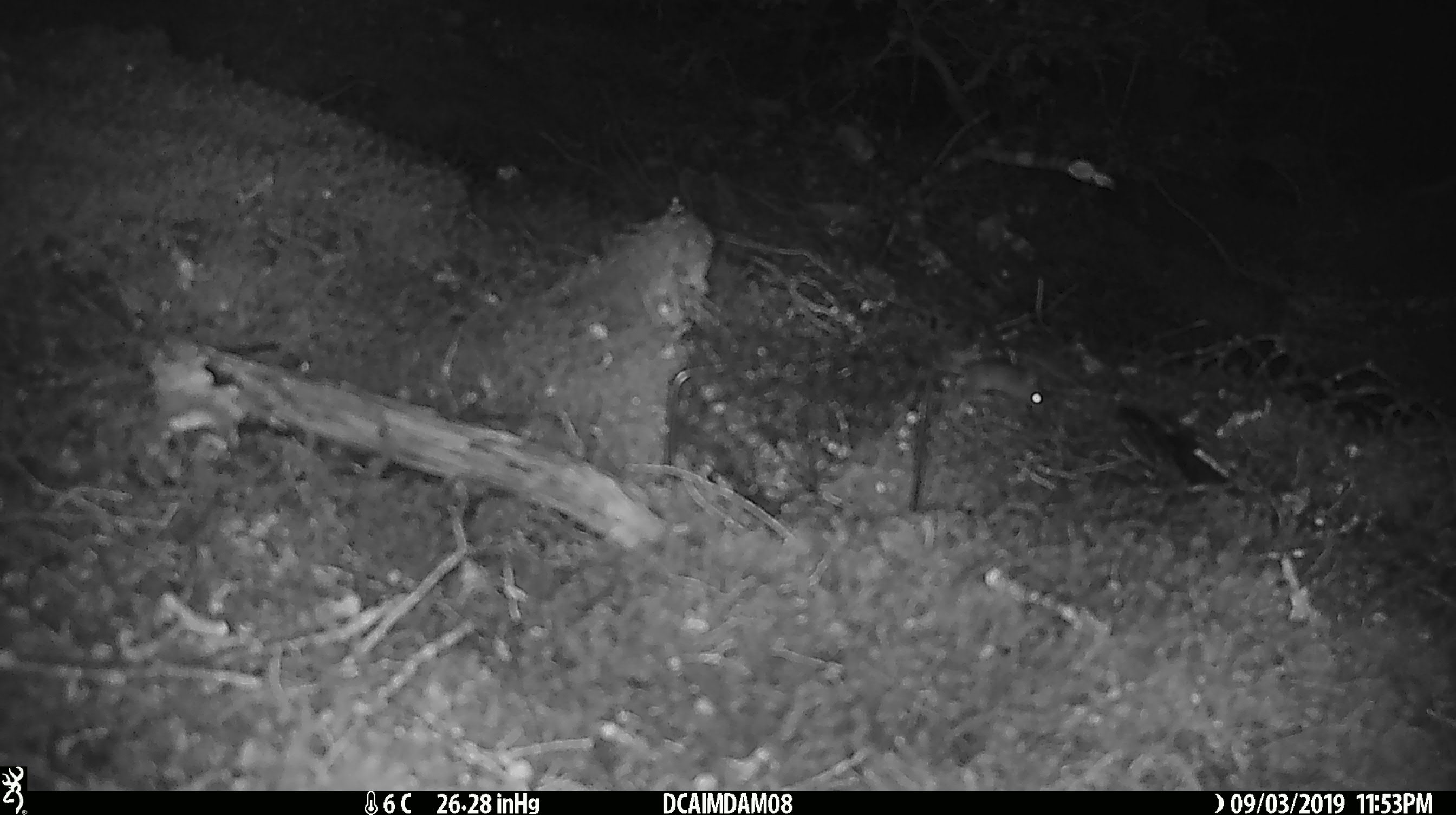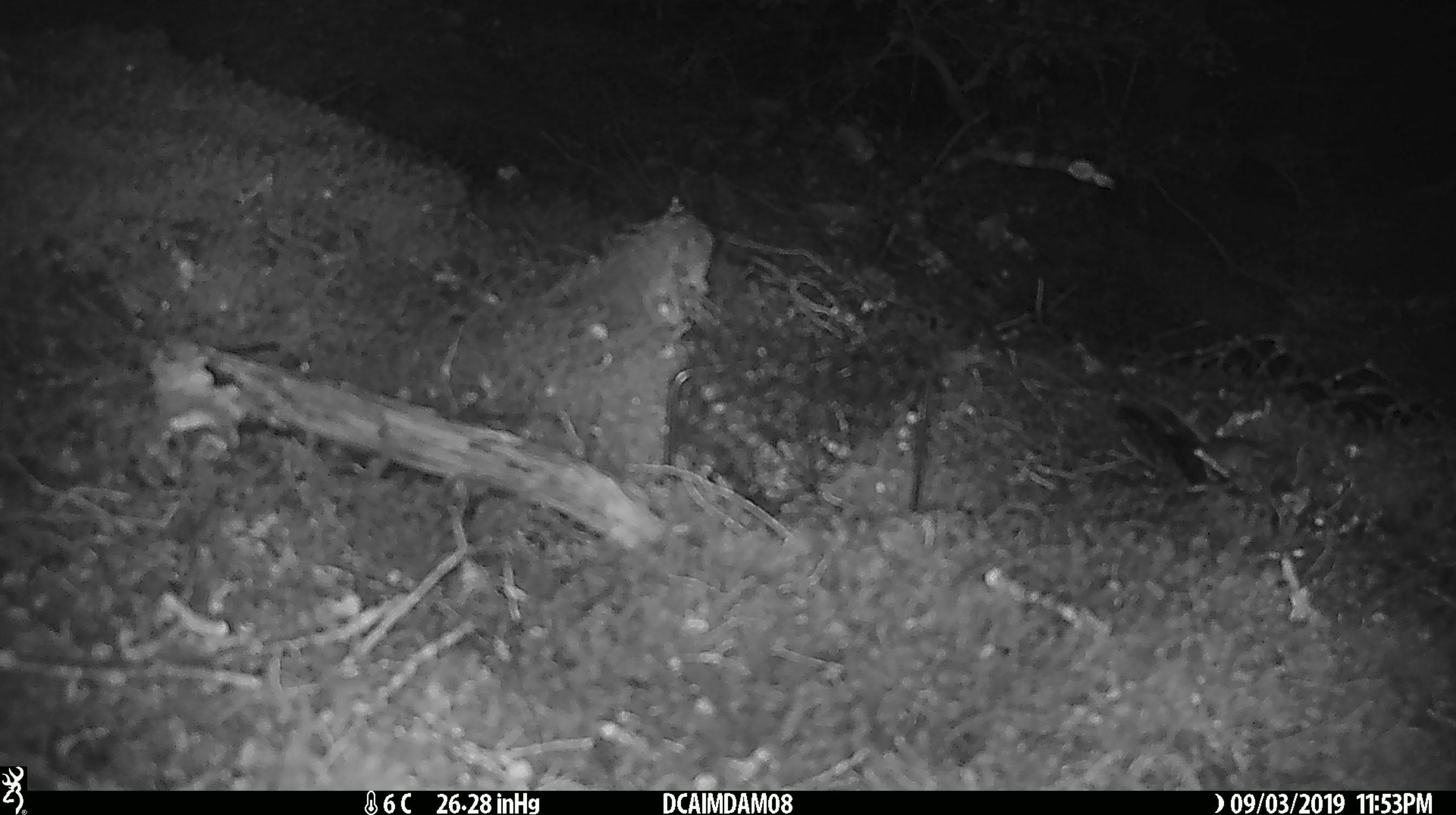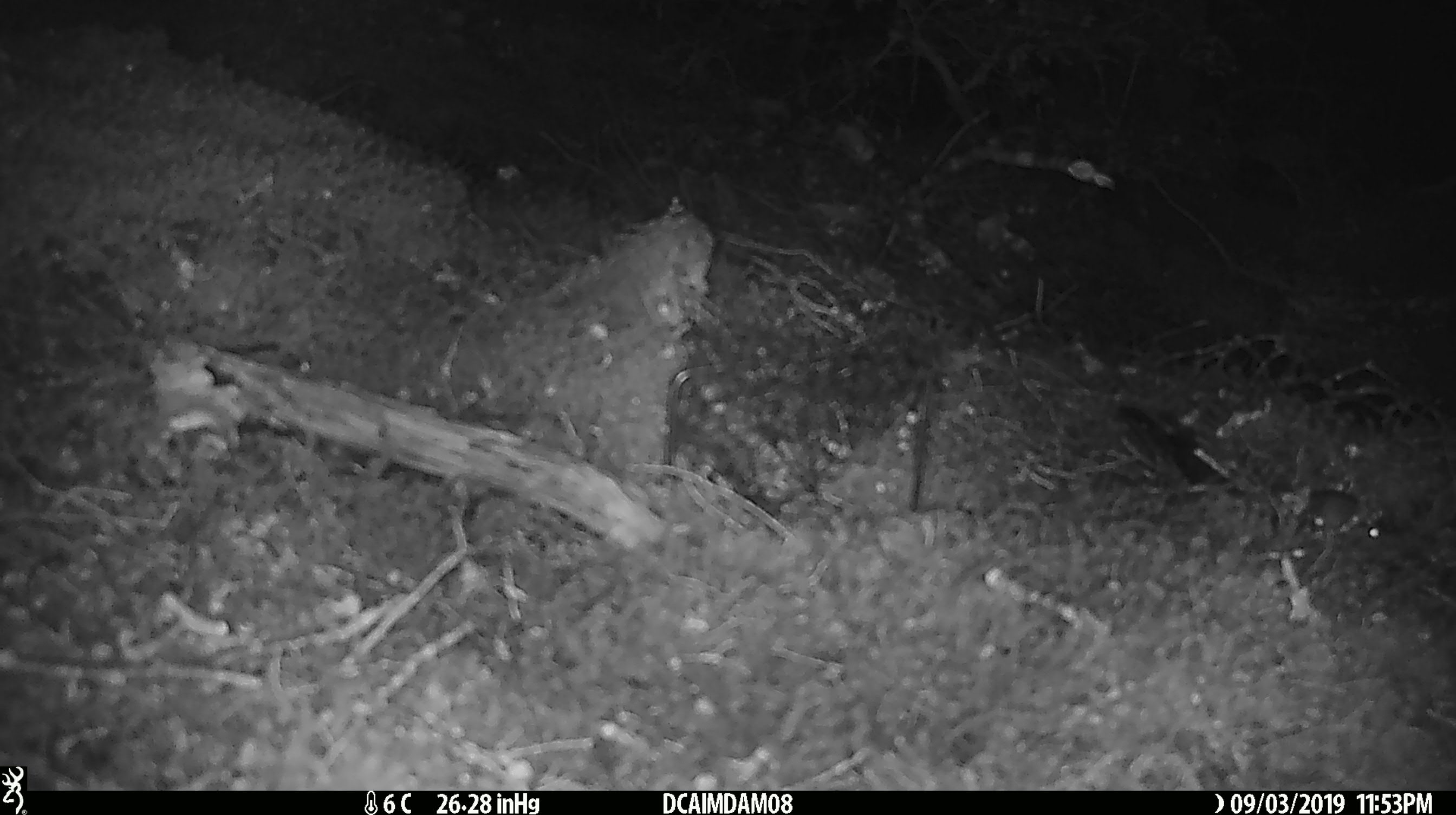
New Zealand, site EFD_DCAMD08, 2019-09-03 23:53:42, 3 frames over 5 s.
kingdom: Animalia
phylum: Chordata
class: Mammalia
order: Rodentia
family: Muridae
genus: Mus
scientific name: Mus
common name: mouse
Mouse (Mus).